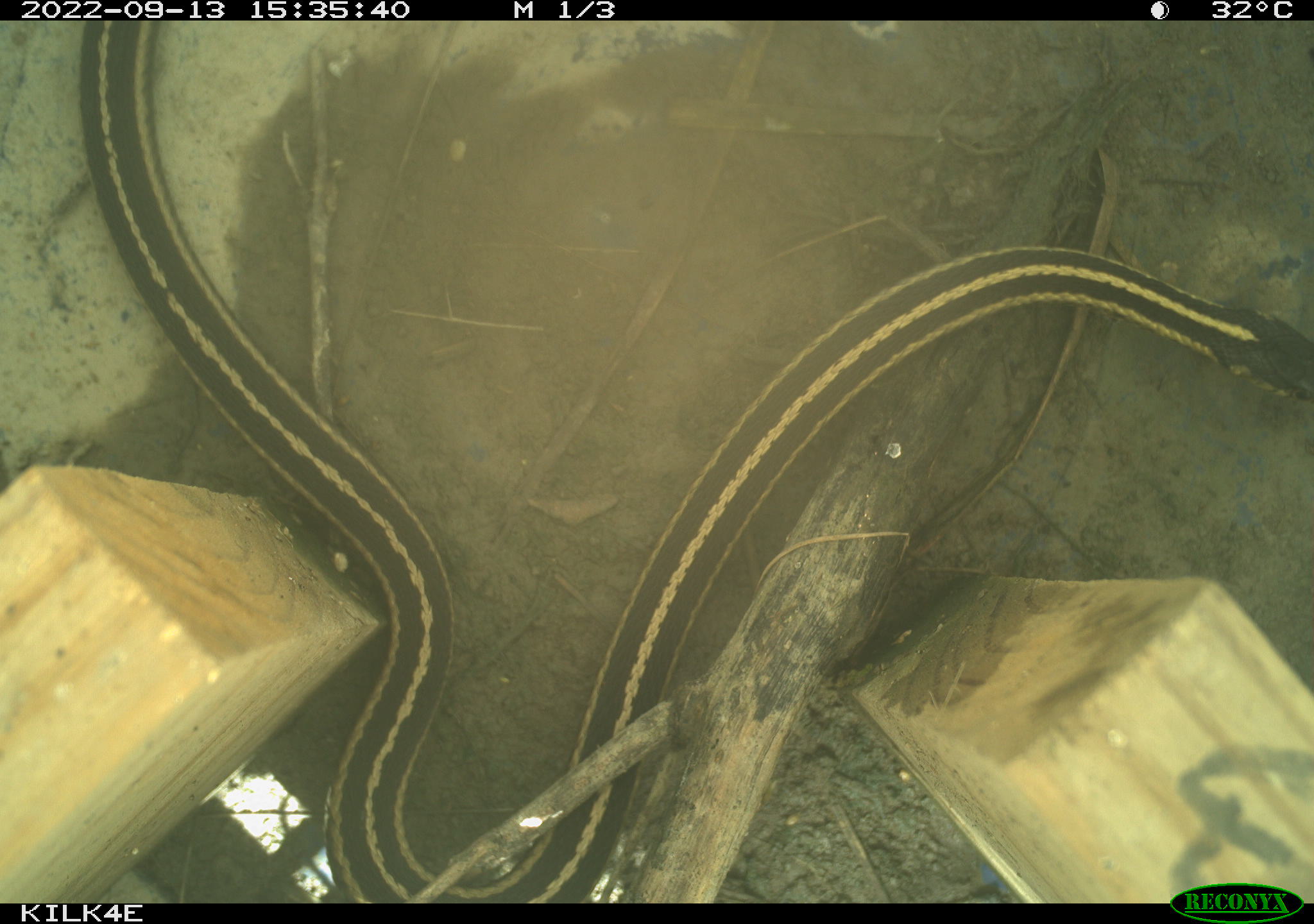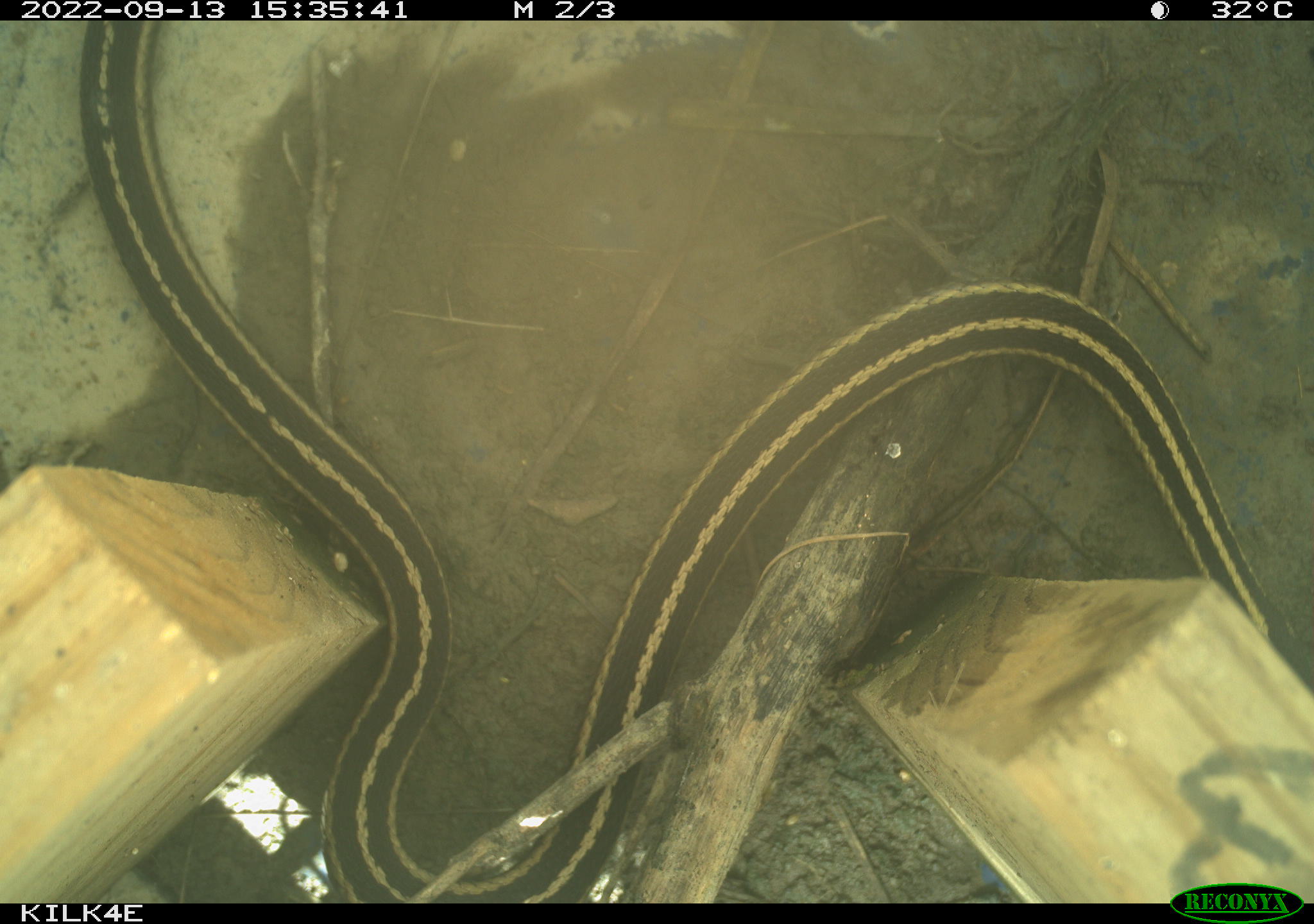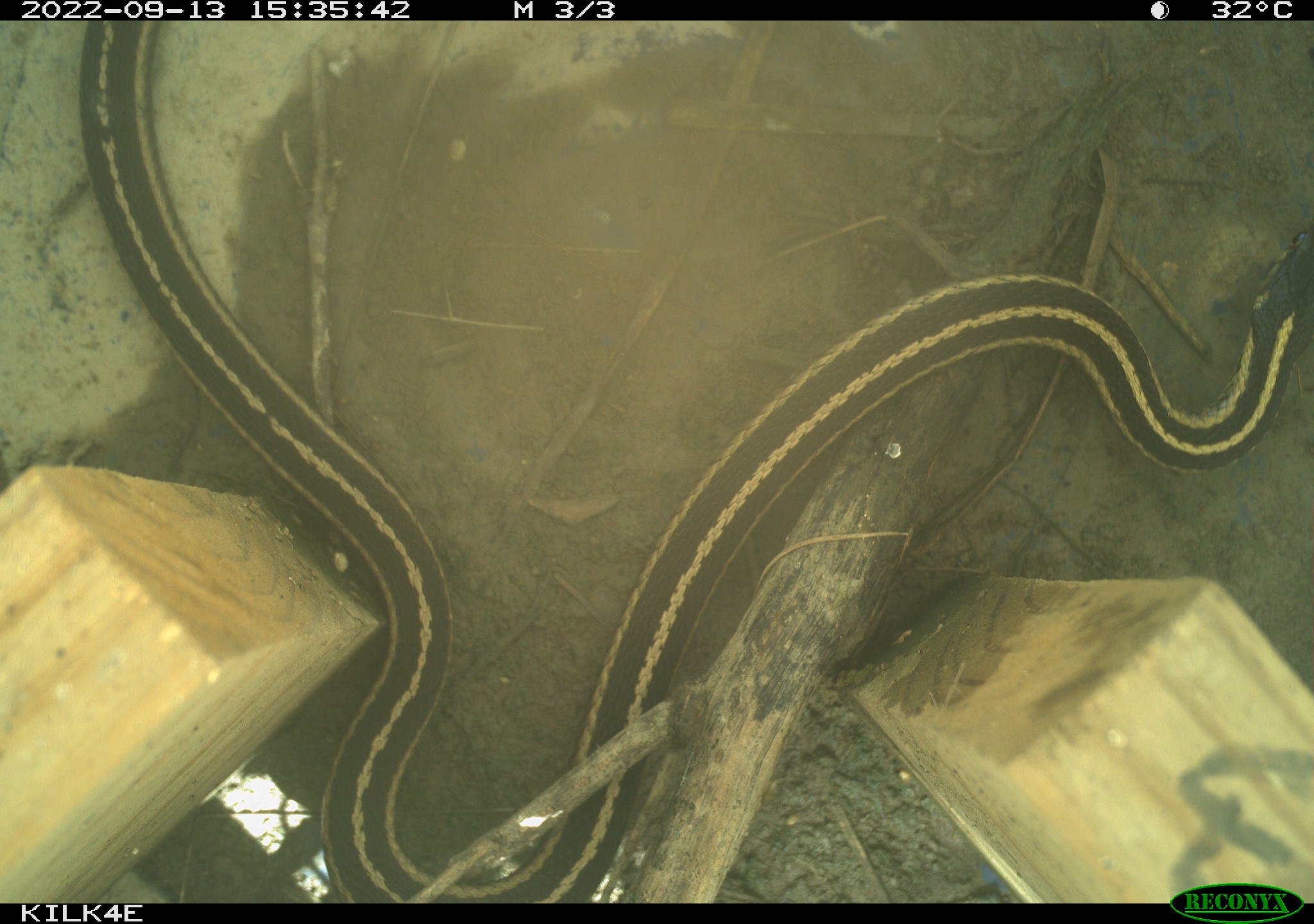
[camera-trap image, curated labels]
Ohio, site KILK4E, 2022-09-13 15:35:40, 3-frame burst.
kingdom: Animalia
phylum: Chordata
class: Reptilia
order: Squamata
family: Colubridae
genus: Thamnophis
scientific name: Thamnophis sirtalis sirtalis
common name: eastern gartersnake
Eastern gartersnake (Thamnophis sirtalis sirtalis).